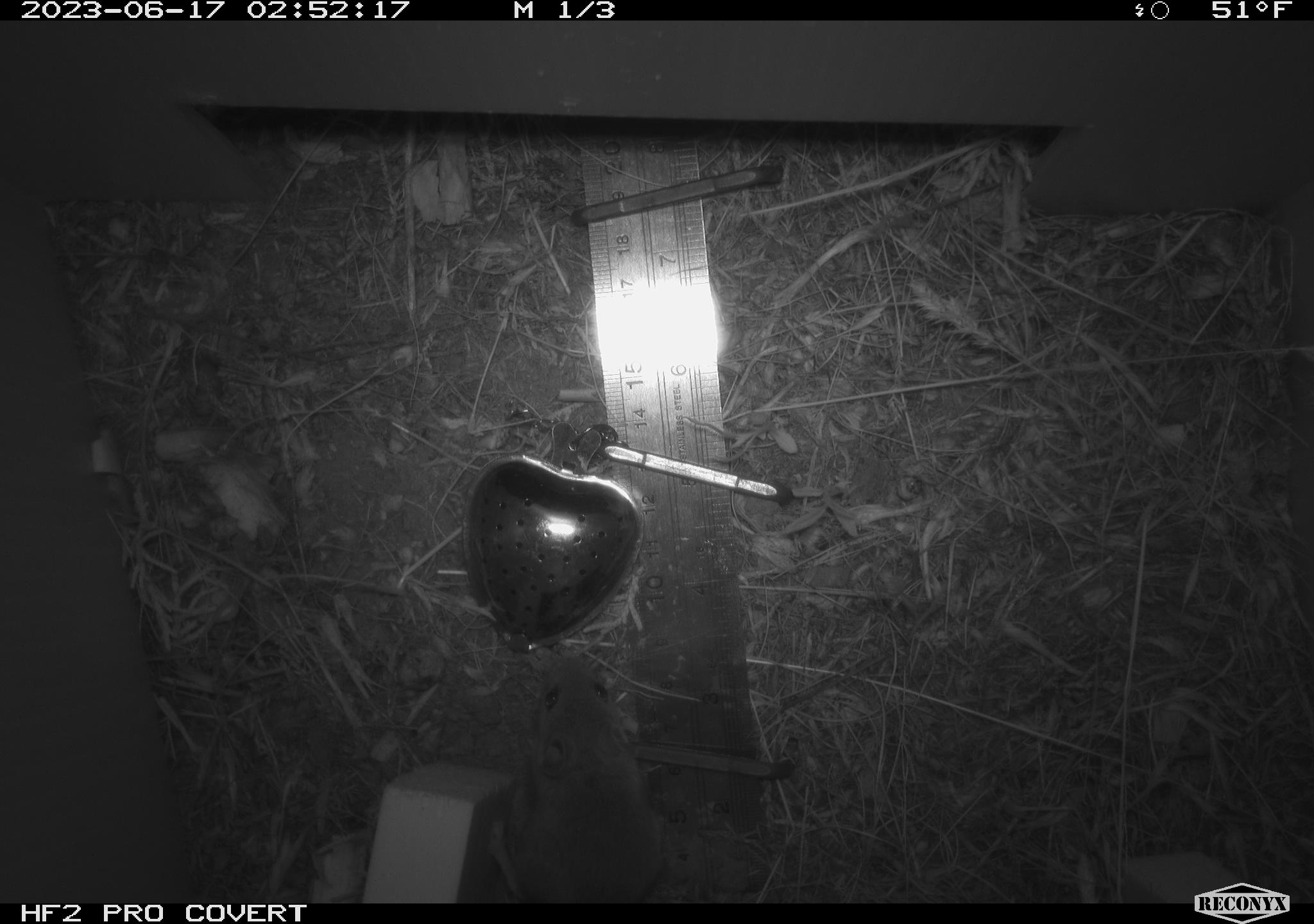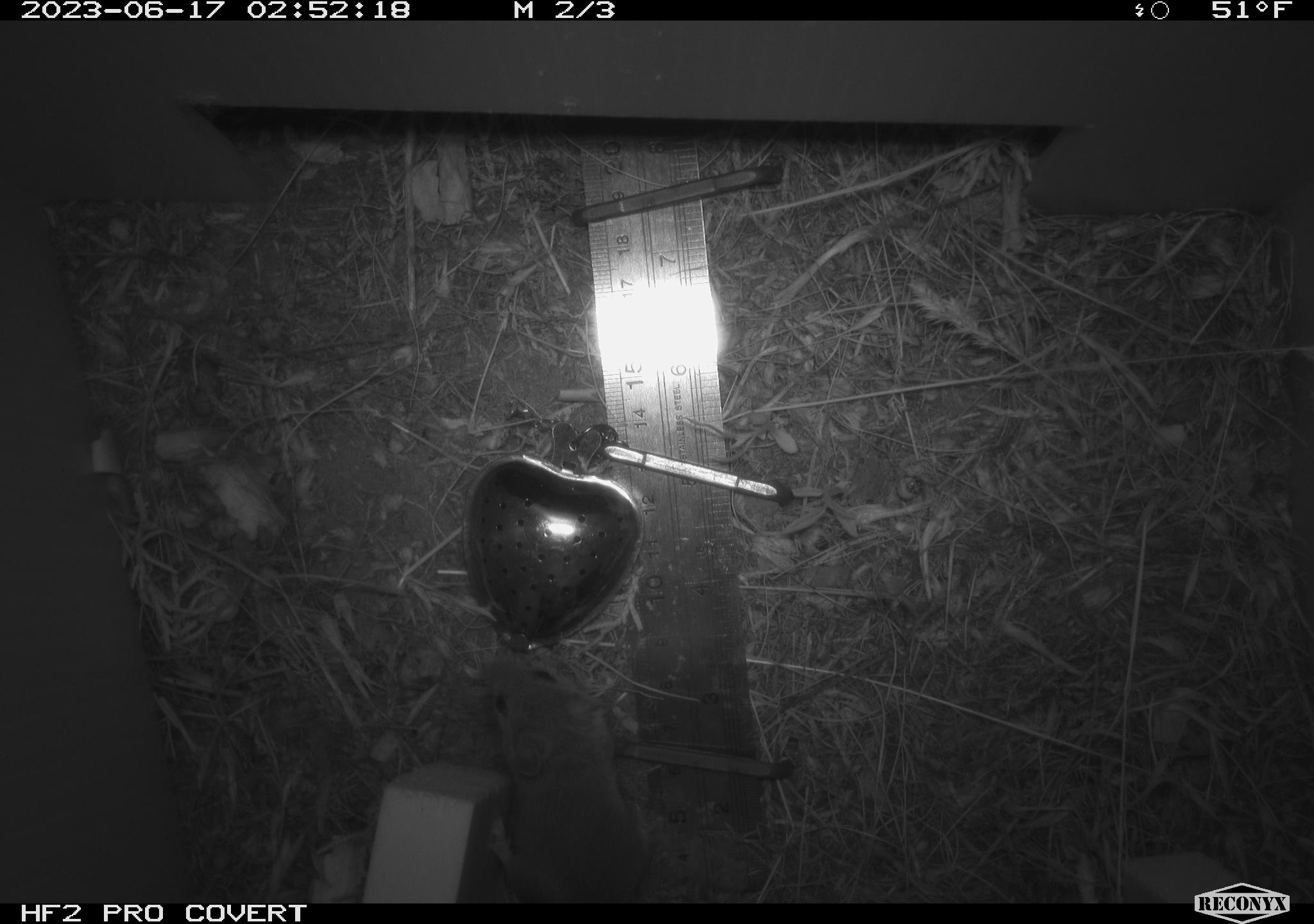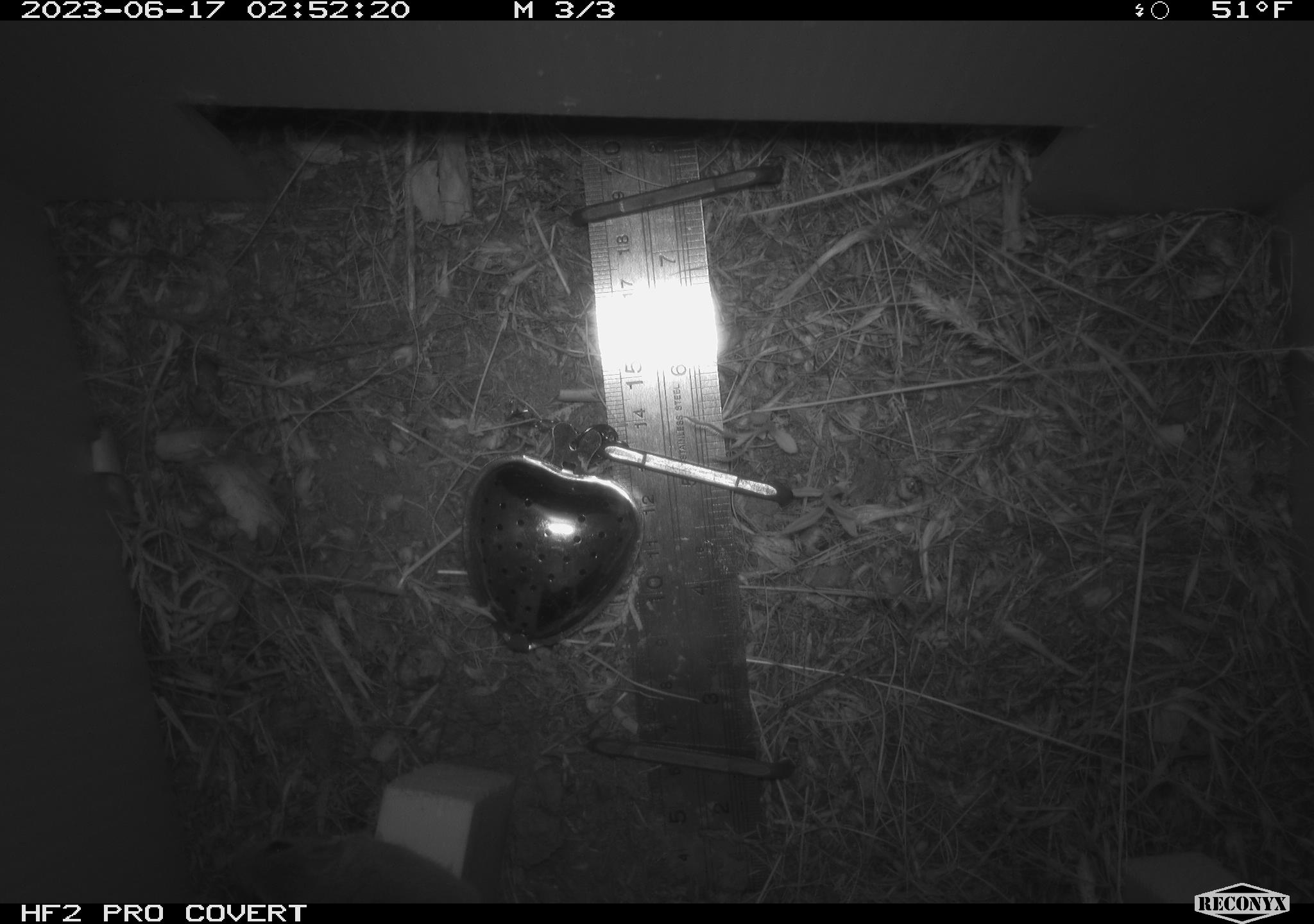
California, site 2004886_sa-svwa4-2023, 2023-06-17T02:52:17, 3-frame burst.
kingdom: Animalia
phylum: Chordata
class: Mammalia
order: Rodentia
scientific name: Rodentia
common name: mouse species